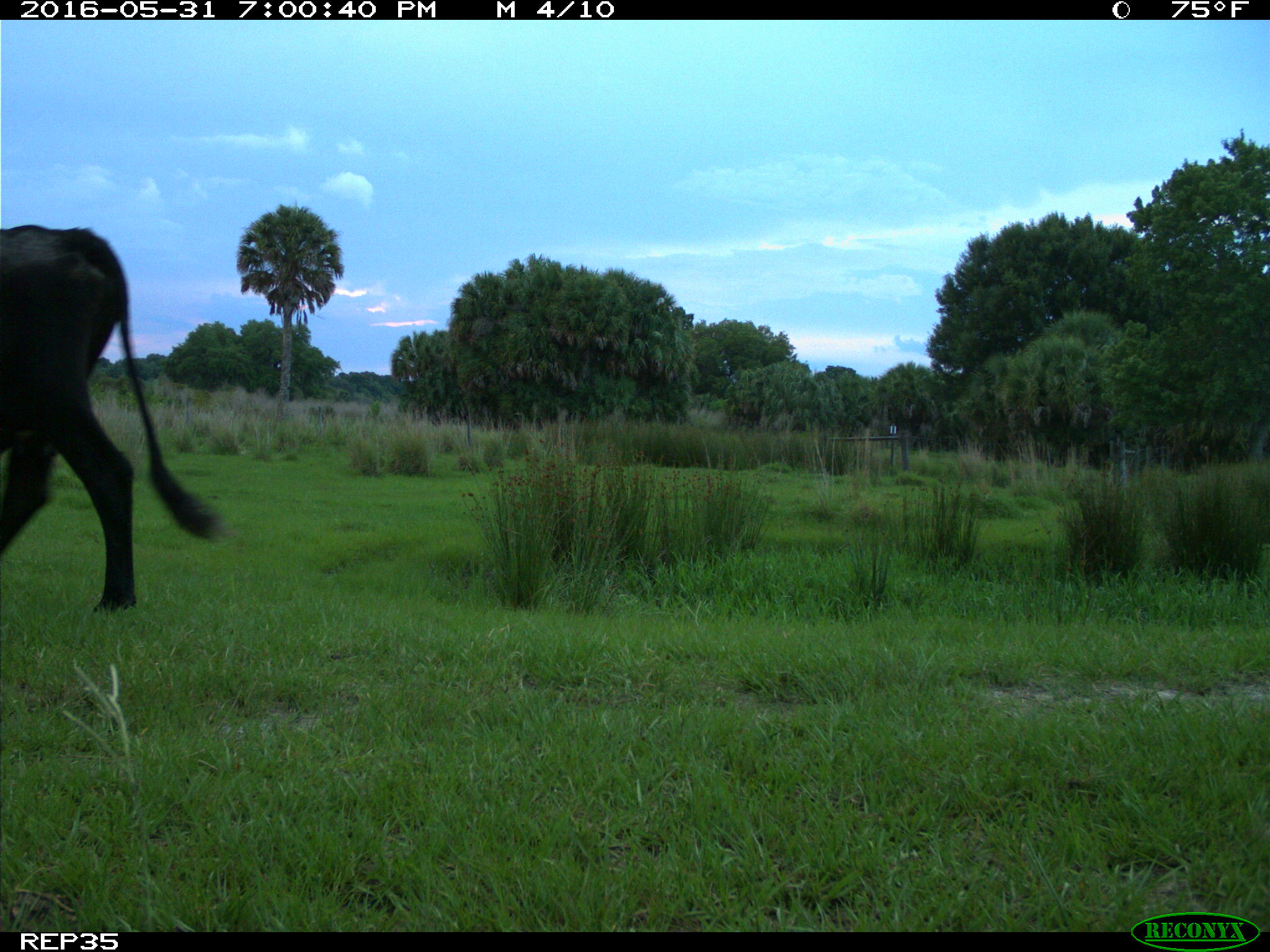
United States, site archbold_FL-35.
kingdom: Animalia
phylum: Chordata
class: Mammalia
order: Artiodactyla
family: Bovidae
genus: Bos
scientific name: Bos taurus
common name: domestic cow